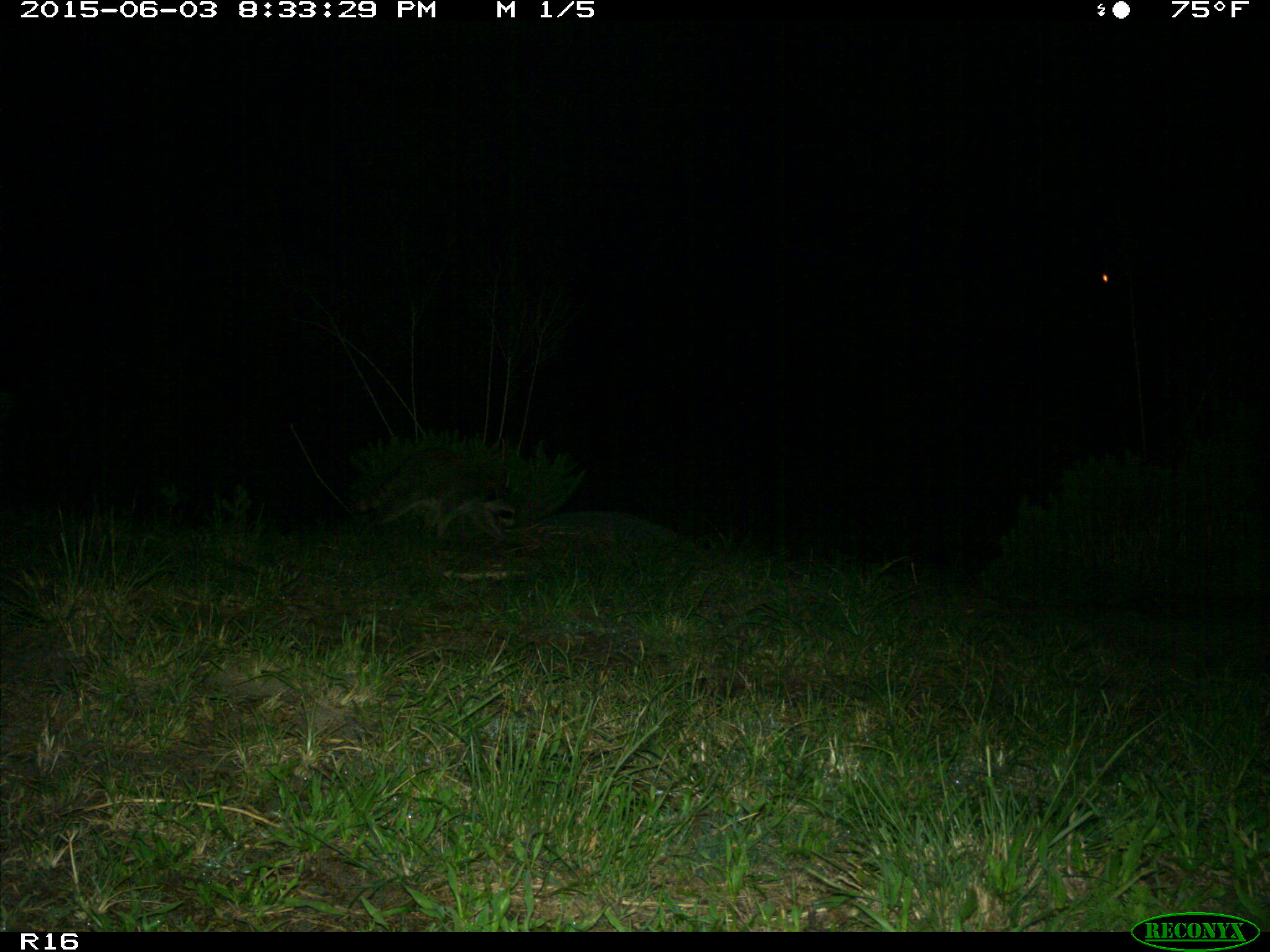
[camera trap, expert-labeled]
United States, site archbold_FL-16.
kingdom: Animalia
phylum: Chordata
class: Mammalia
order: Carnivora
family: Procyonidae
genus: Procyon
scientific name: Procyon lotor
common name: common raccoon